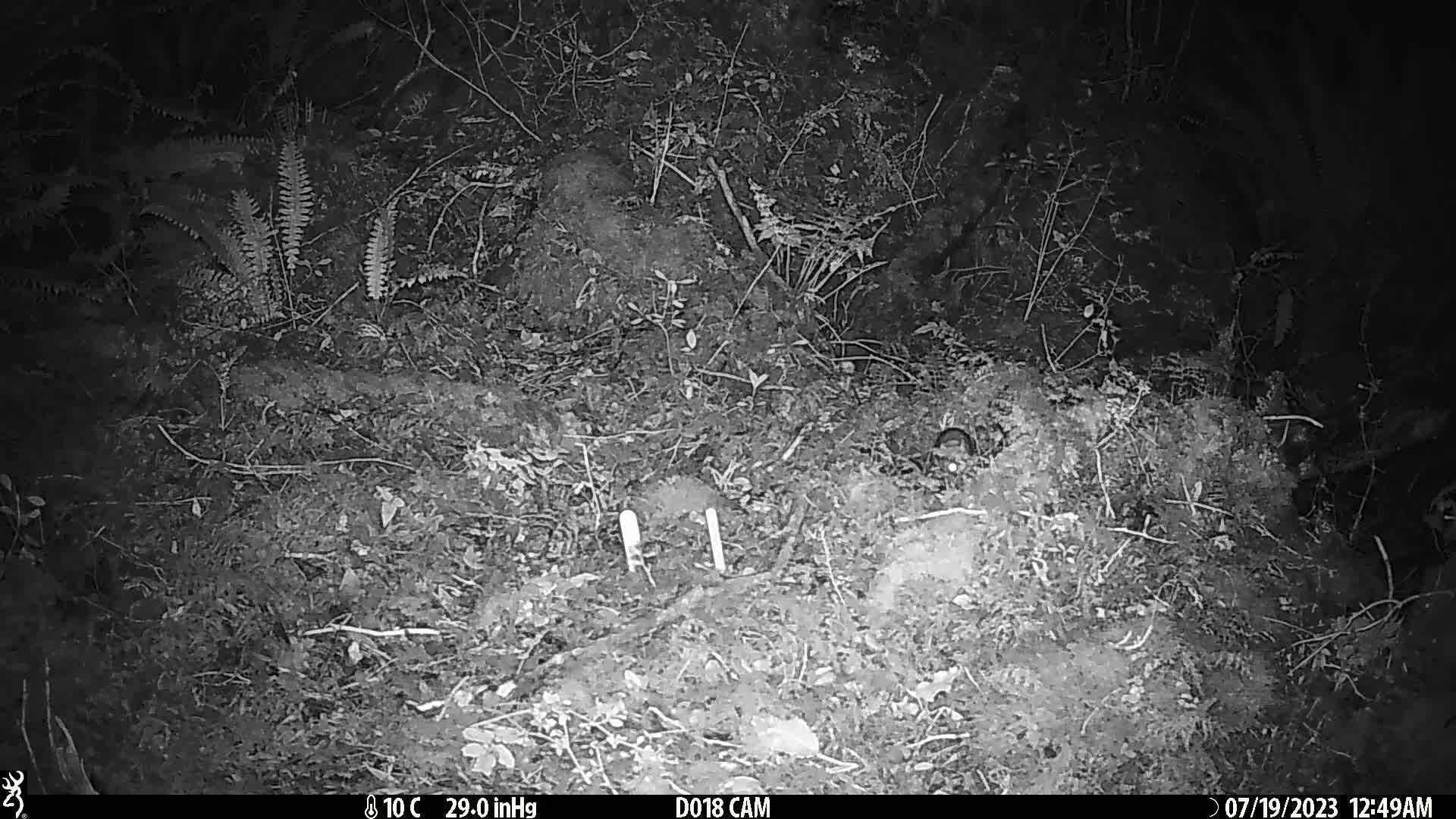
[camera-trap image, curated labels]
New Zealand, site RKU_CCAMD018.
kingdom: Animalia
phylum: Chordata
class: Mammalia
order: Rodentia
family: Muridae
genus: Rattus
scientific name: Rattus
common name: rat